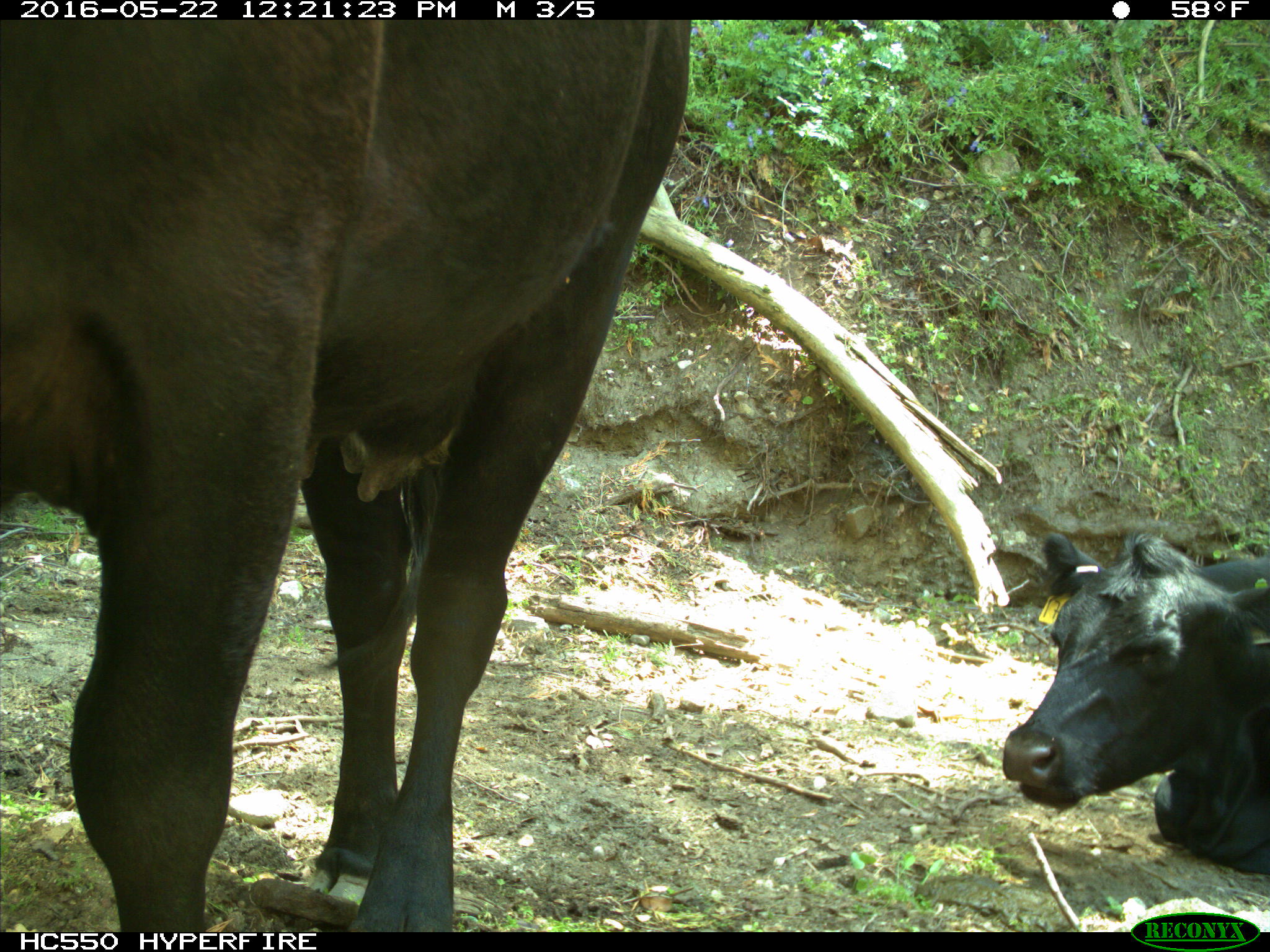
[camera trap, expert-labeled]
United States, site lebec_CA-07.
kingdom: Animalia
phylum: Chordata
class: Mammalia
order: Artiodactyla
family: Bovidae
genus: Bos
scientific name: Bos taurus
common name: domestic cow